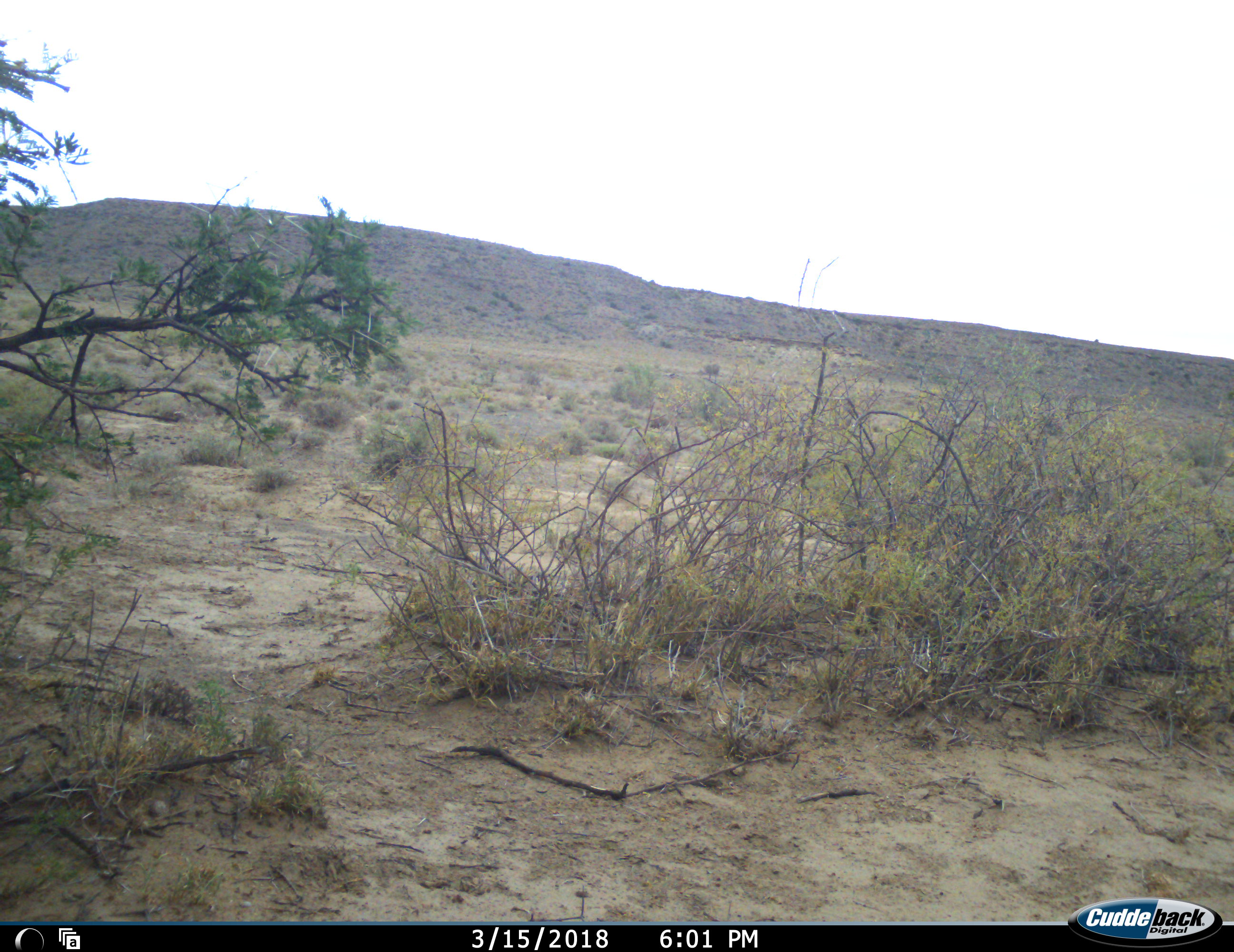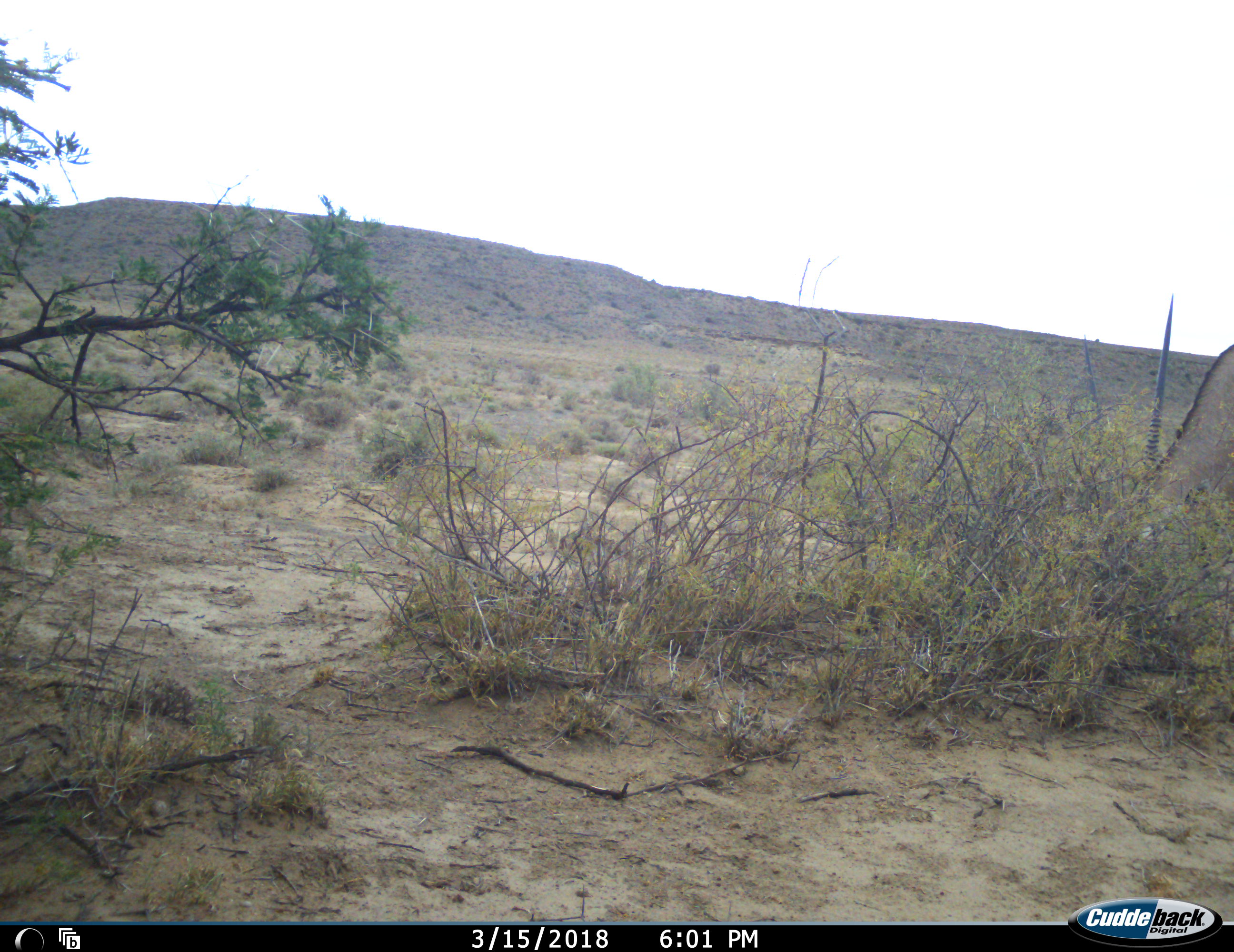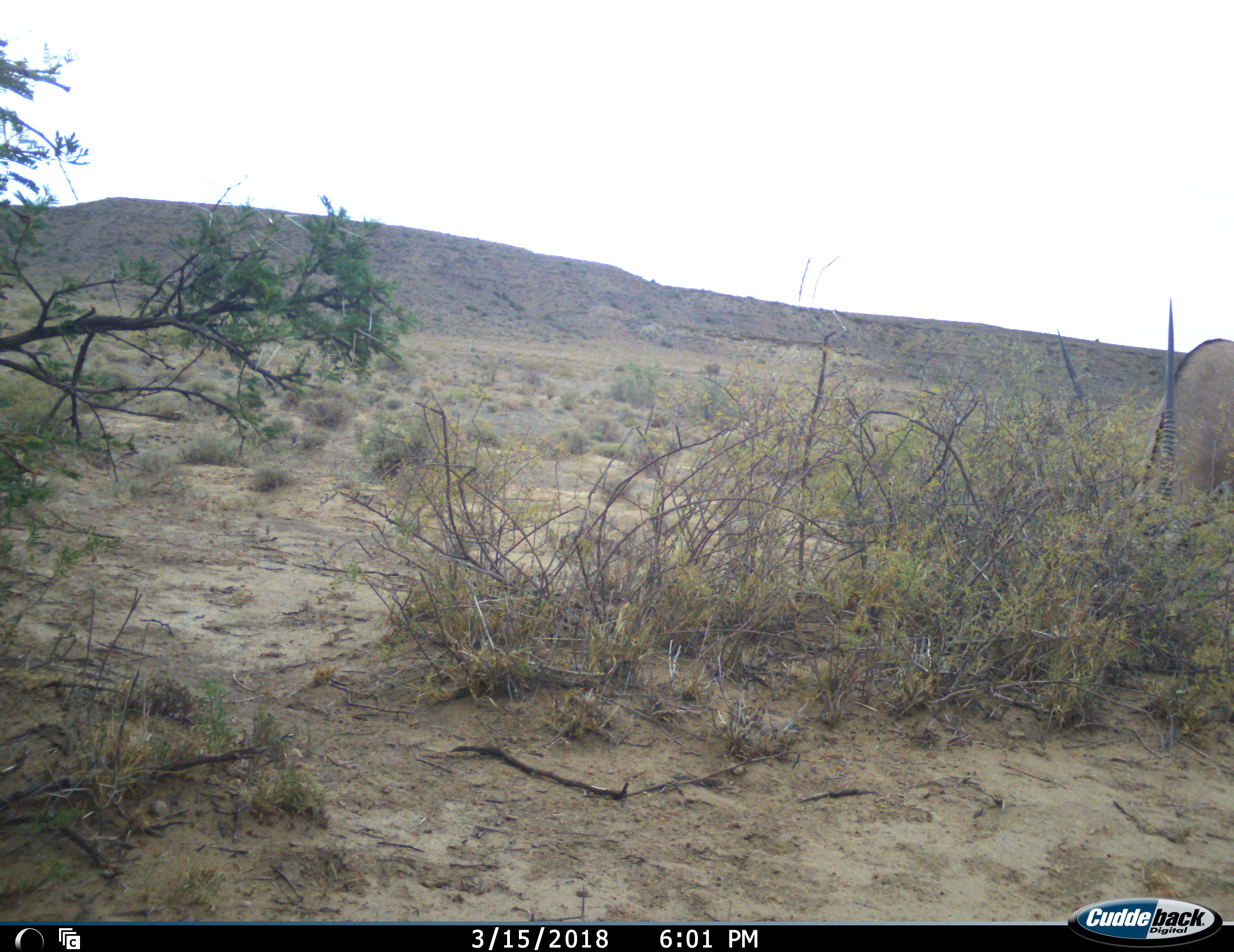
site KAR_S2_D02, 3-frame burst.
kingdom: Animalia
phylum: Chordata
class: Mammalia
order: Artiodactyla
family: Bovidae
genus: Oryx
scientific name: Oryx gazella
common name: gemsbok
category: oryx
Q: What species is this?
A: Oryx (gemsbok) (Oryx gazella).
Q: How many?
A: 1.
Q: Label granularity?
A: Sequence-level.